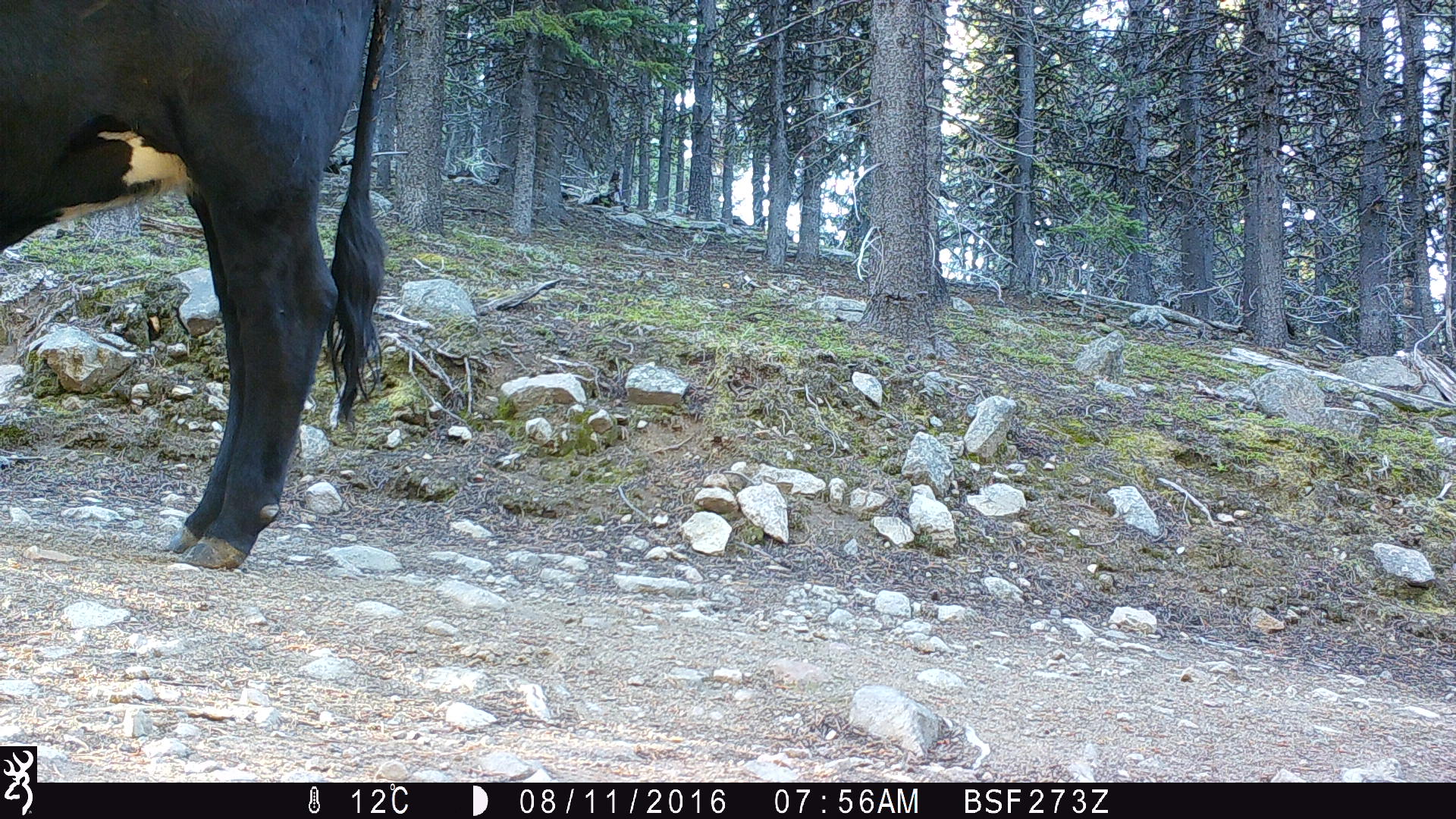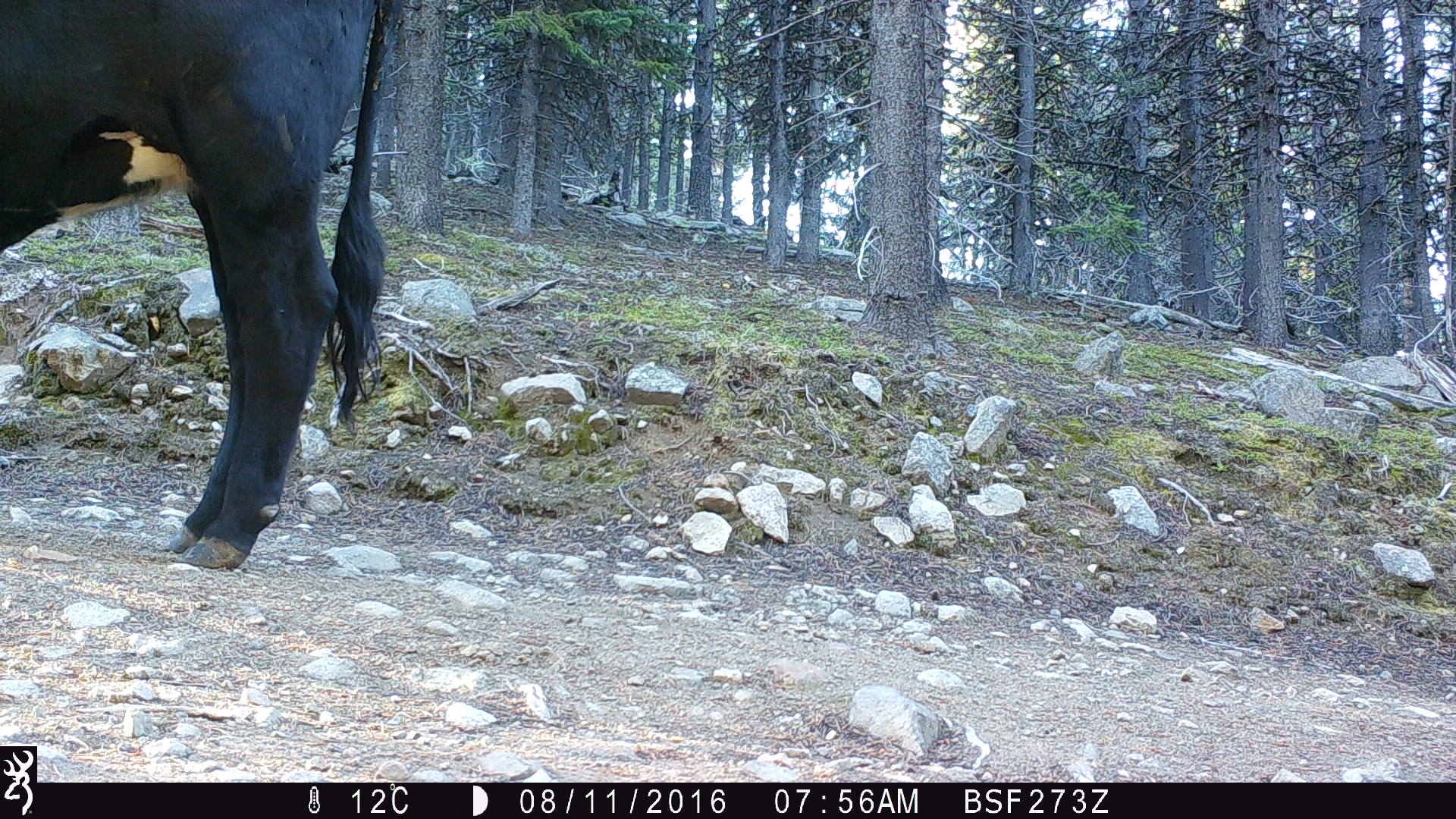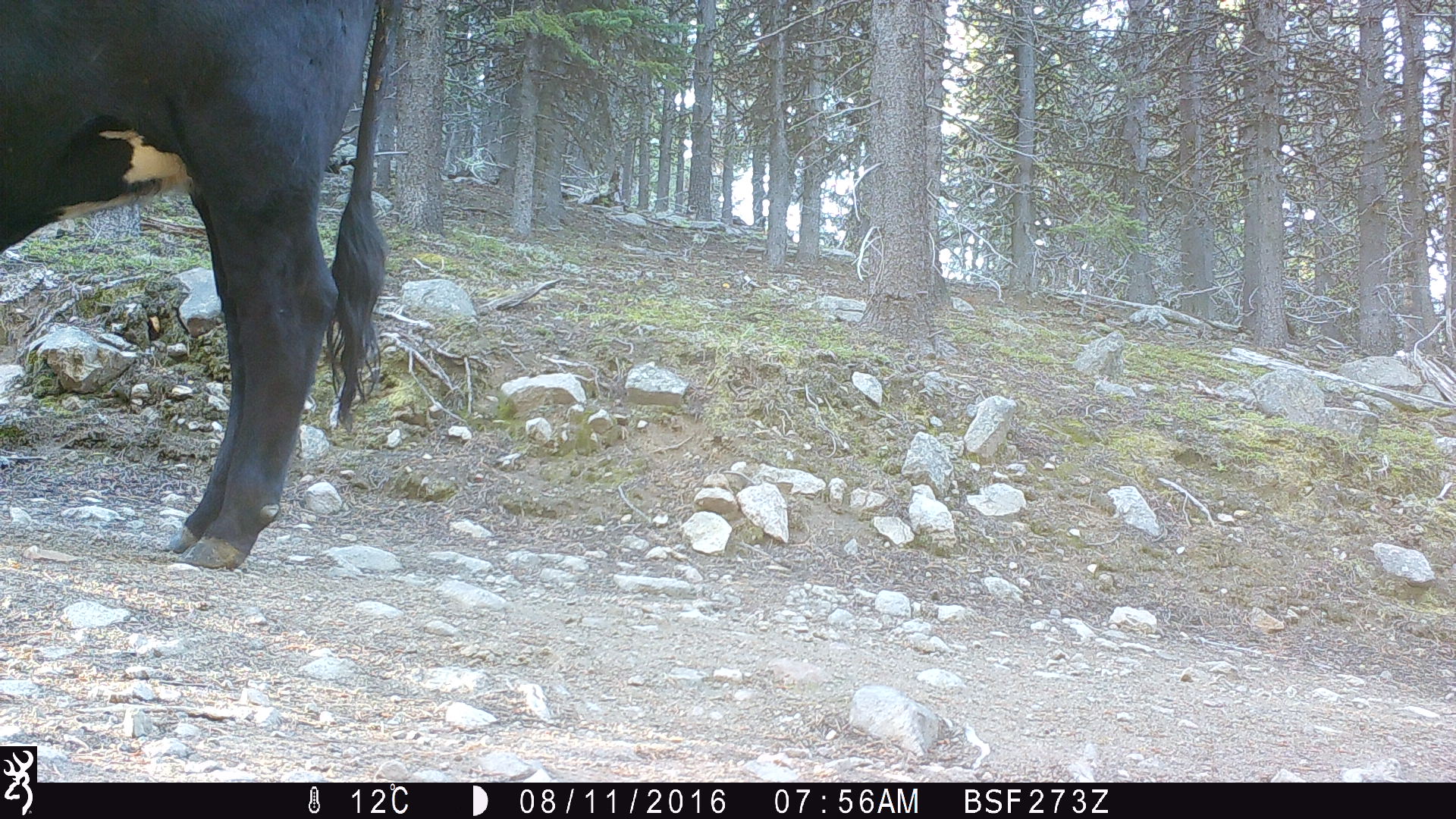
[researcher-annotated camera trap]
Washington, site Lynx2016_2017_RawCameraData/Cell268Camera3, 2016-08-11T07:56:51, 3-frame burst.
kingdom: Animalia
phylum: Chordata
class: Mammalia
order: Artiodactyla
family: Bovidae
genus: Bos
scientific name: Bos taurus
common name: domestic cattle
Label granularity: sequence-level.